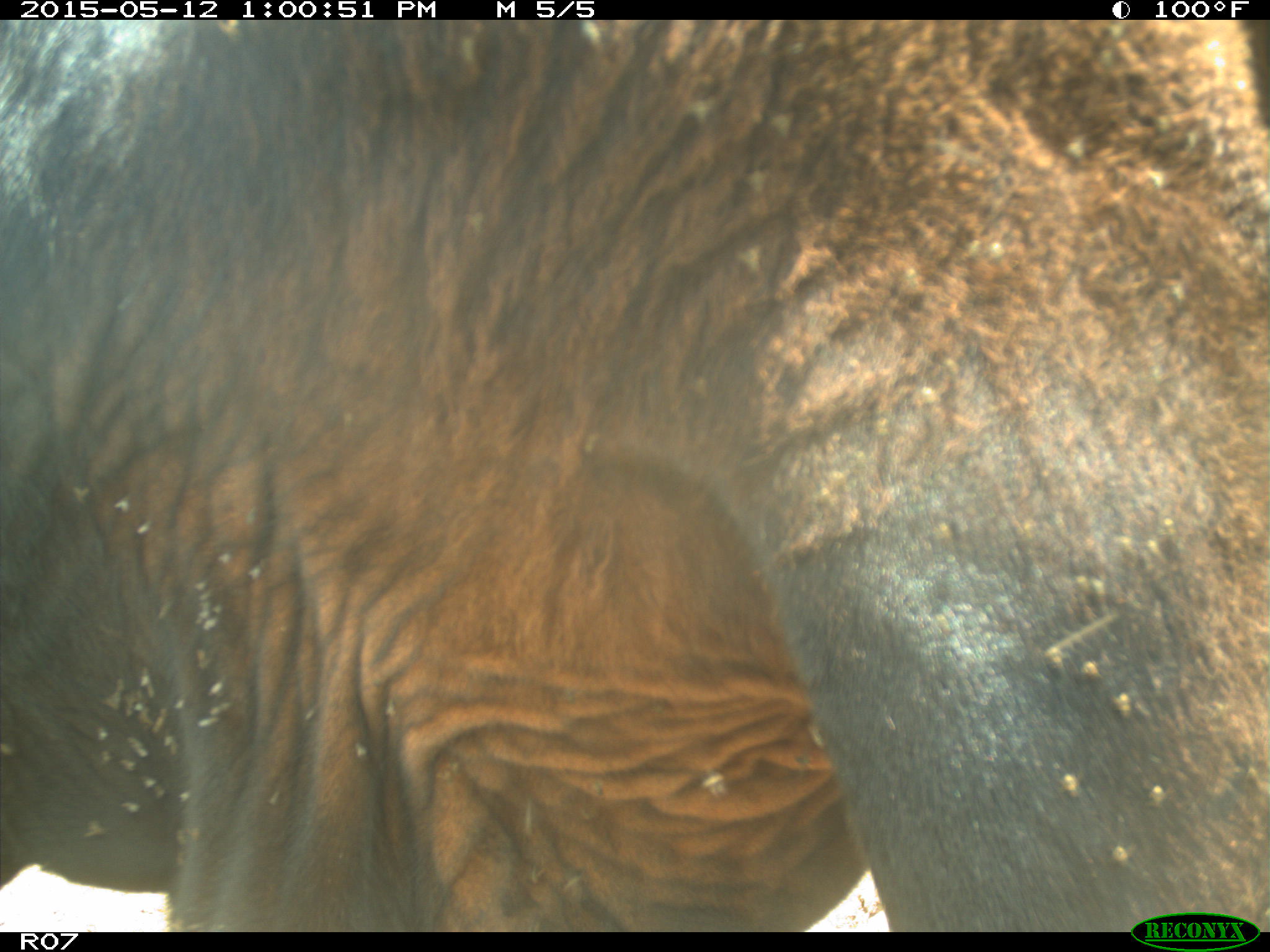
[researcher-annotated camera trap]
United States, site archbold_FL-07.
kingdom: Animalia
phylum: Chordata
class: Mammalia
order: Artiodactyla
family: Bovidae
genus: Bos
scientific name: Bos taurus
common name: domestic cow